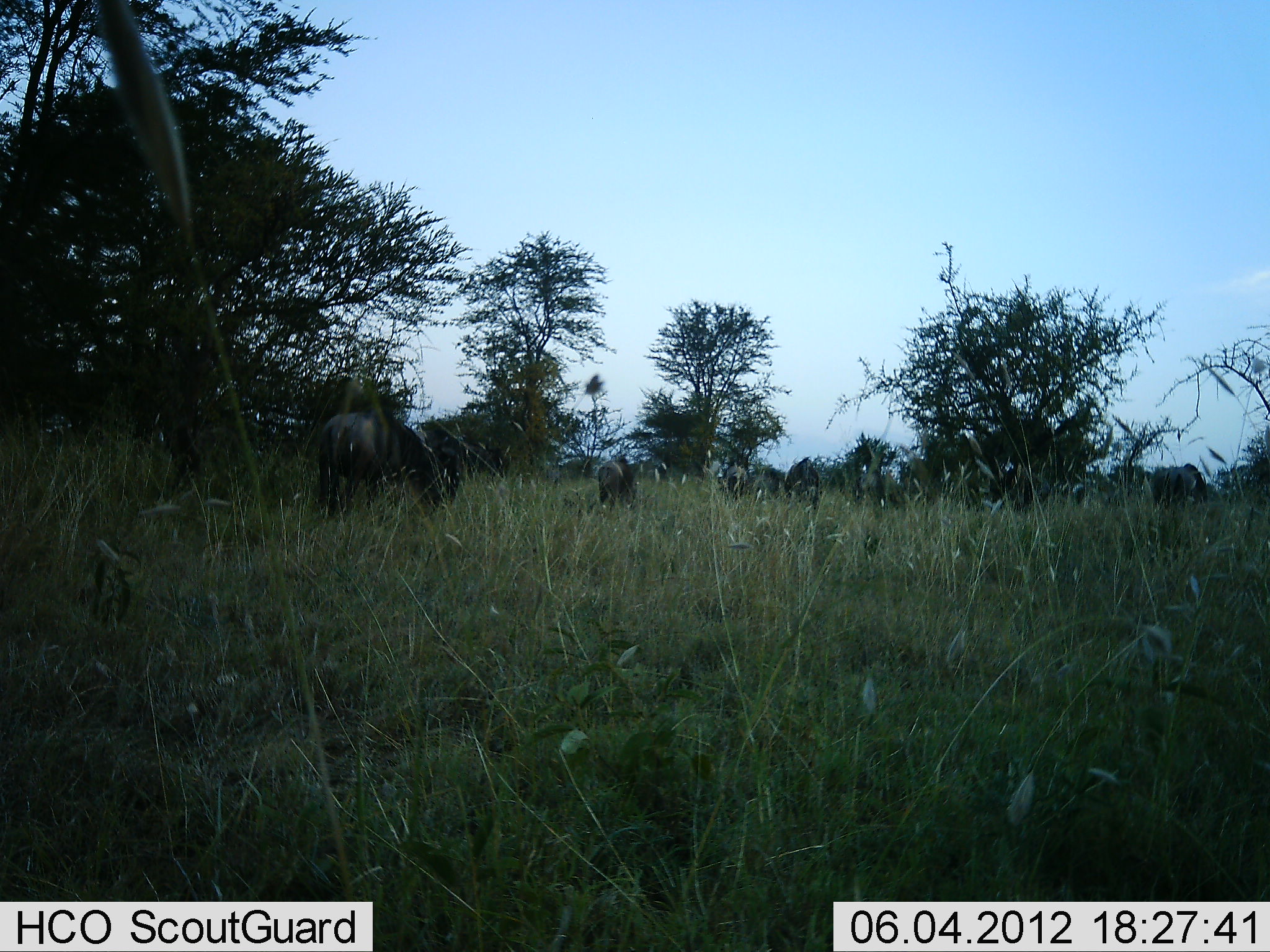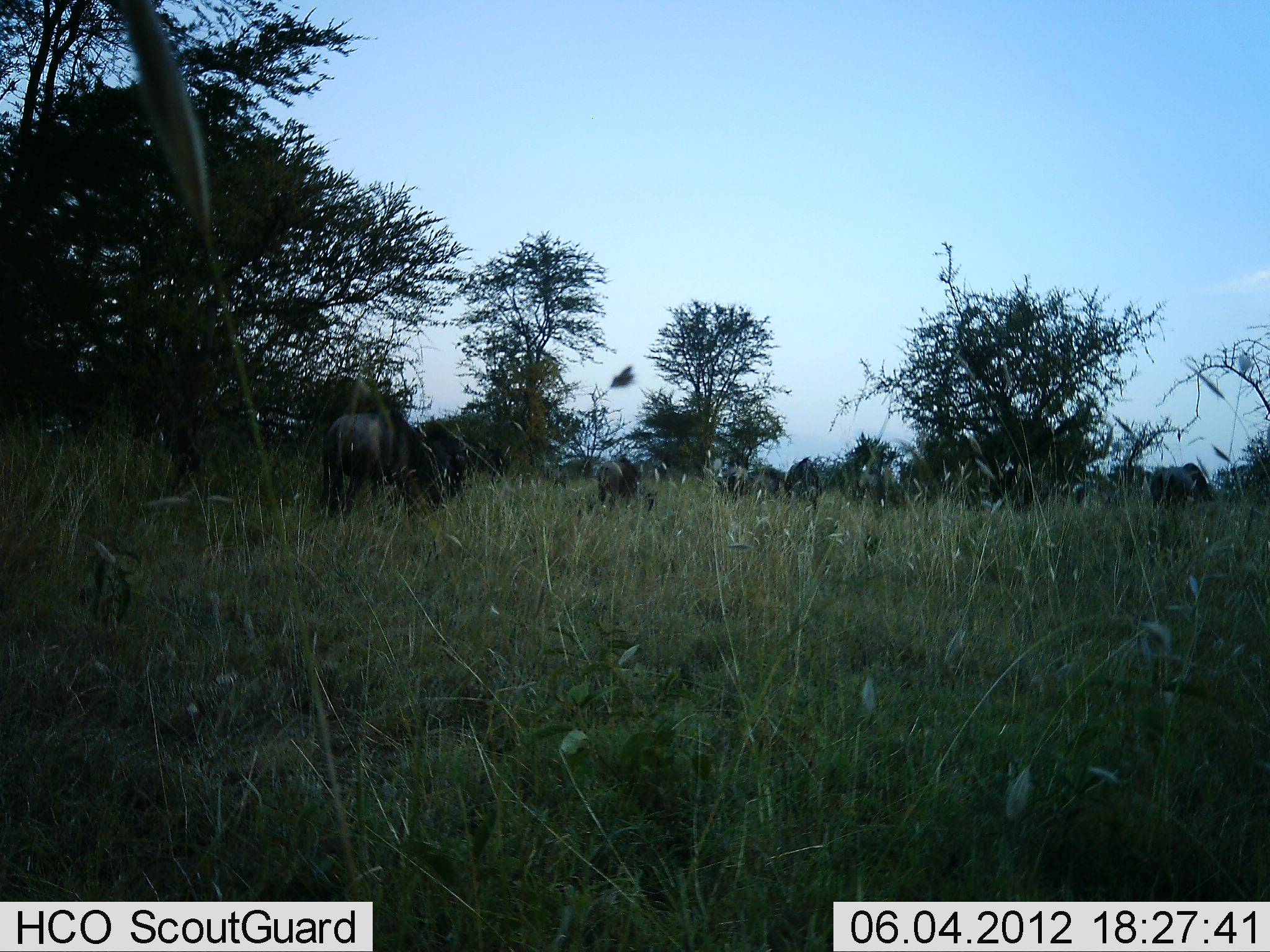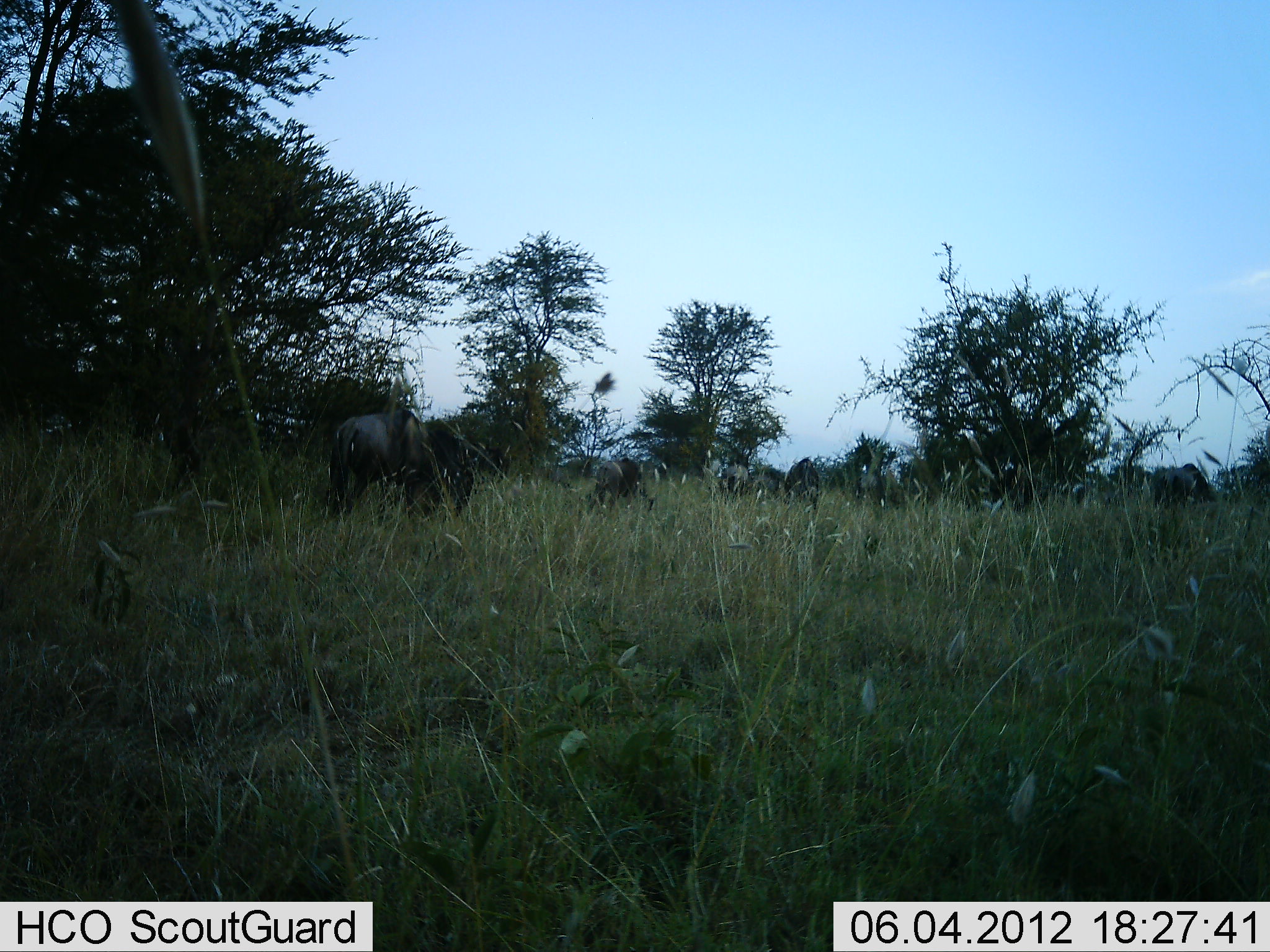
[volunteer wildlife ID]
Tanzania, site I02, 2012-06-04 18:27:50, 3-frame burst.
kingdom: Animalia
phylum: Chordata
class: Mammalia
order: Artiodactyla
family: Bovidae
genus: Connochaetes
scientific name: Connochaetes taurinus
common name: blue wildebeest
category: wildebeest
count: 6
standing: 10%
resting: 0%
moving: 10%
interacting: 0%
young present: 0%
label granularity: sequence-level